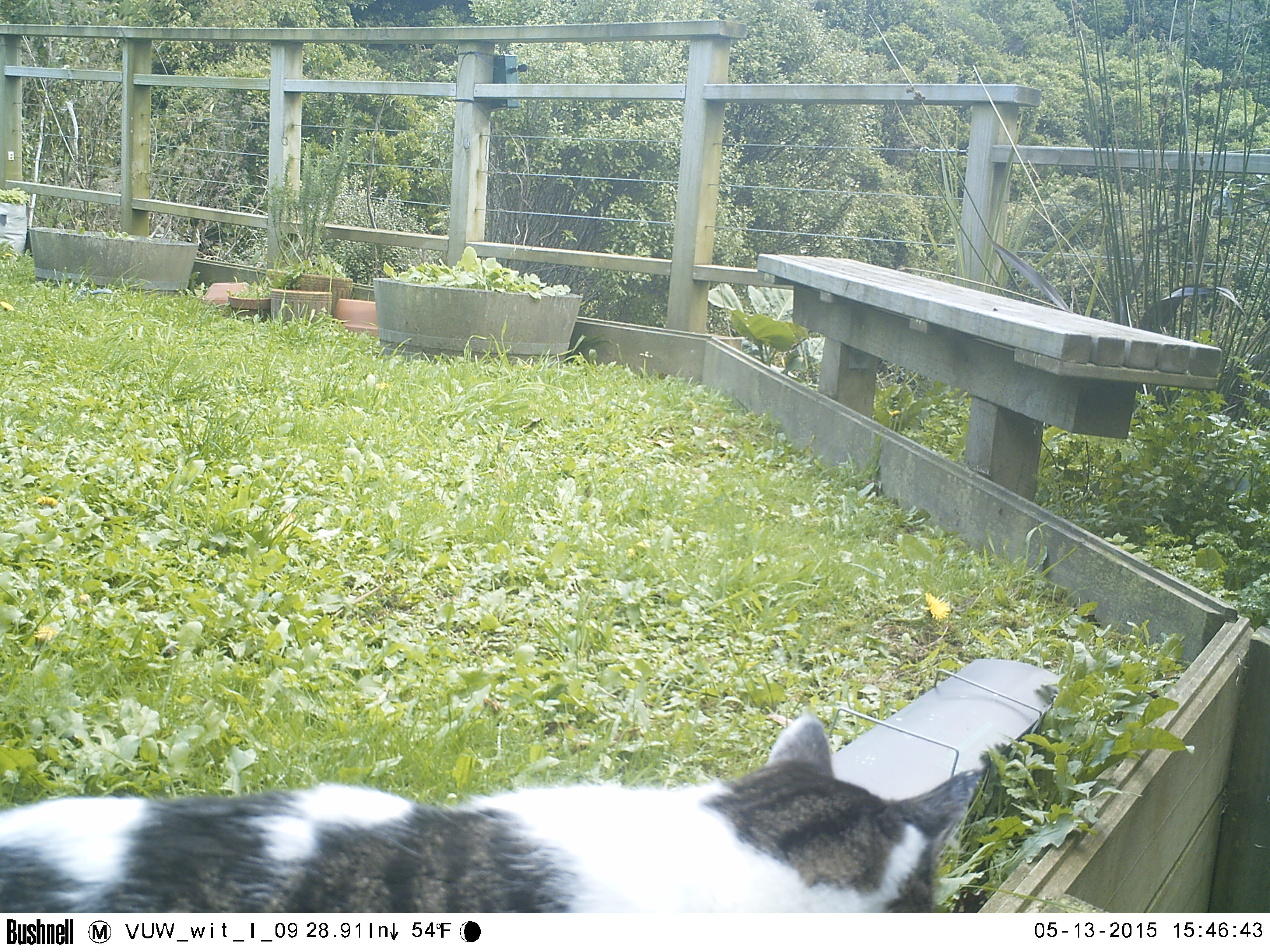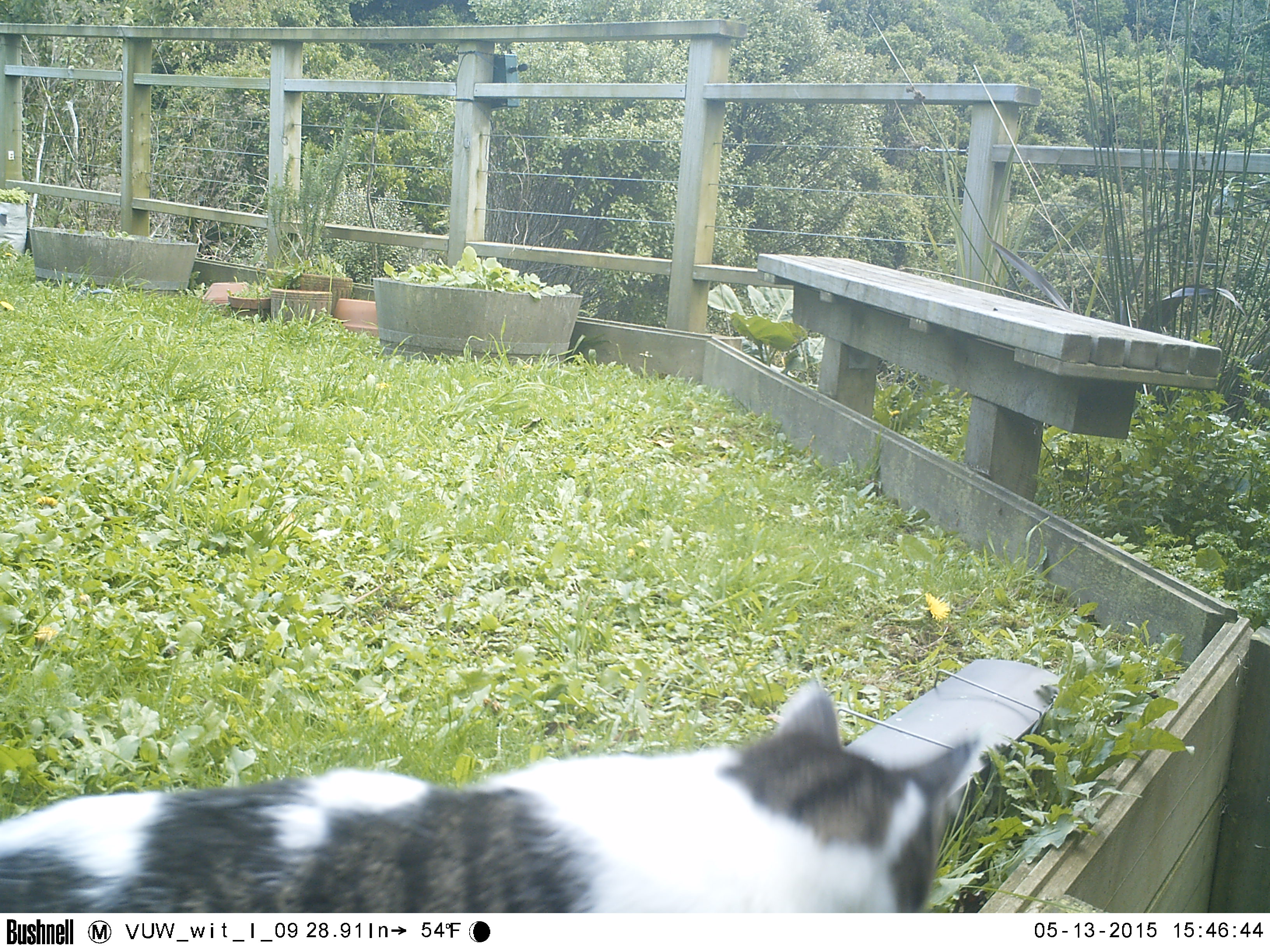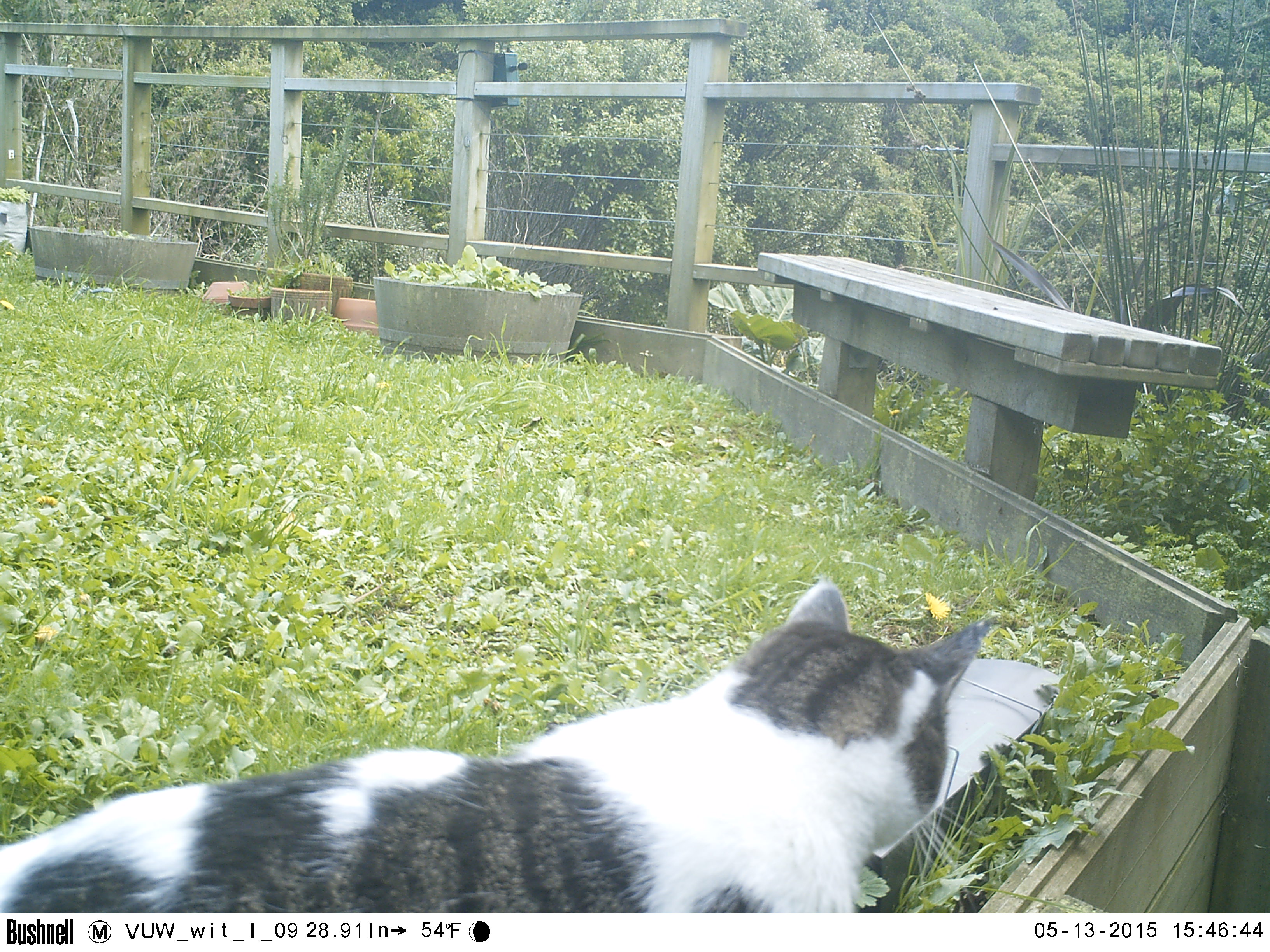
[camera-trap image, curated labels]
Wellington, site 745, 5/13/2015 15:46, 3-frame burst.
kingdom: Animalia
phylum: Chordata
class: Mammalia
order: Carnivora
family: Felidae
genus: Felis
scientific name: Felis catus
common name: cat